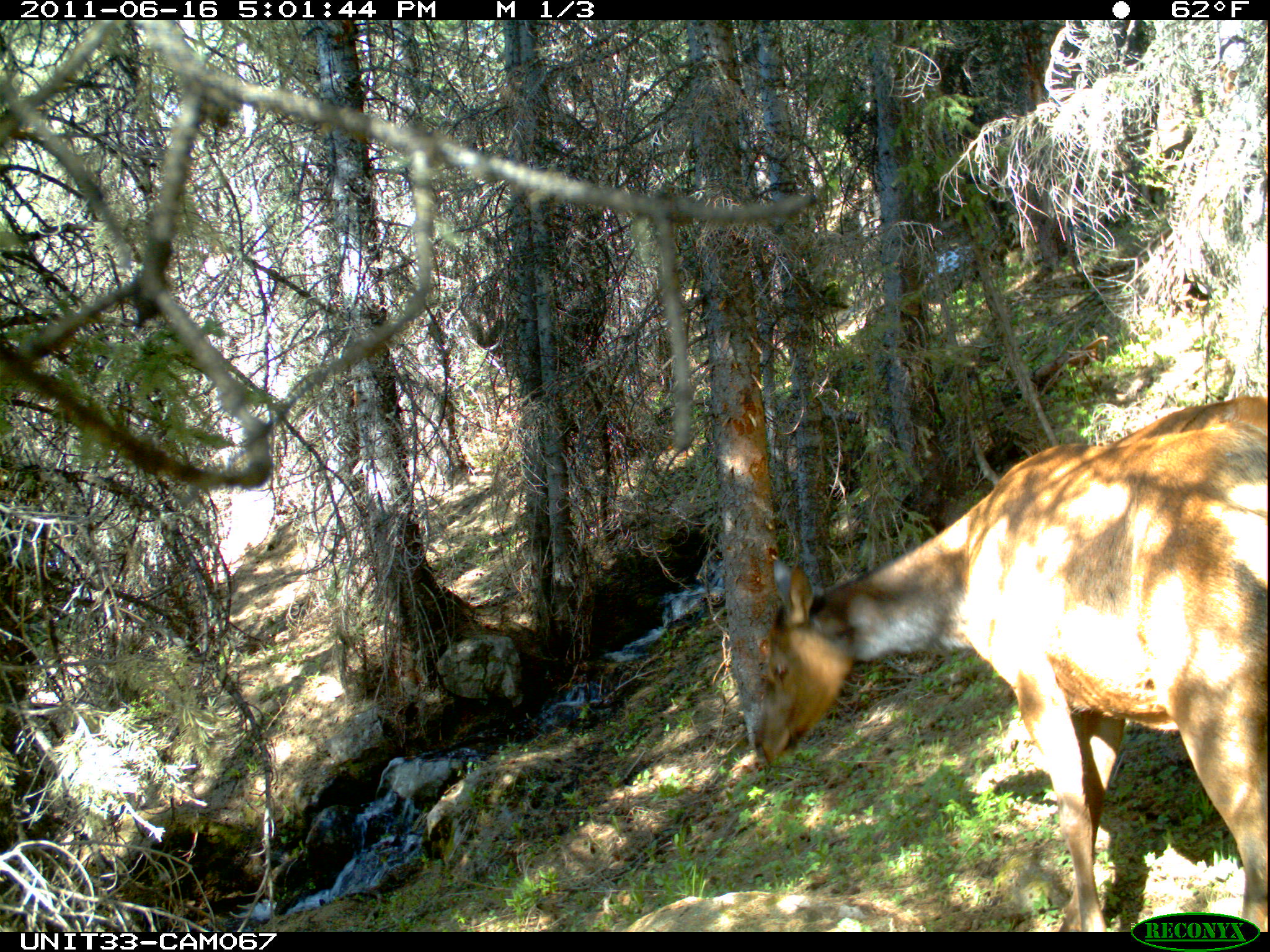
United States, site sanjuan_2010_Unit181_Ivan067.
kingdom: Animalia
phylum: Chordata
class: Mammalia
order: Artiodactyla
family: Cervidae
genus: Cervus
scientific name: Cervus elaphus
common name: red deer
Cervus elaphus (red deer).